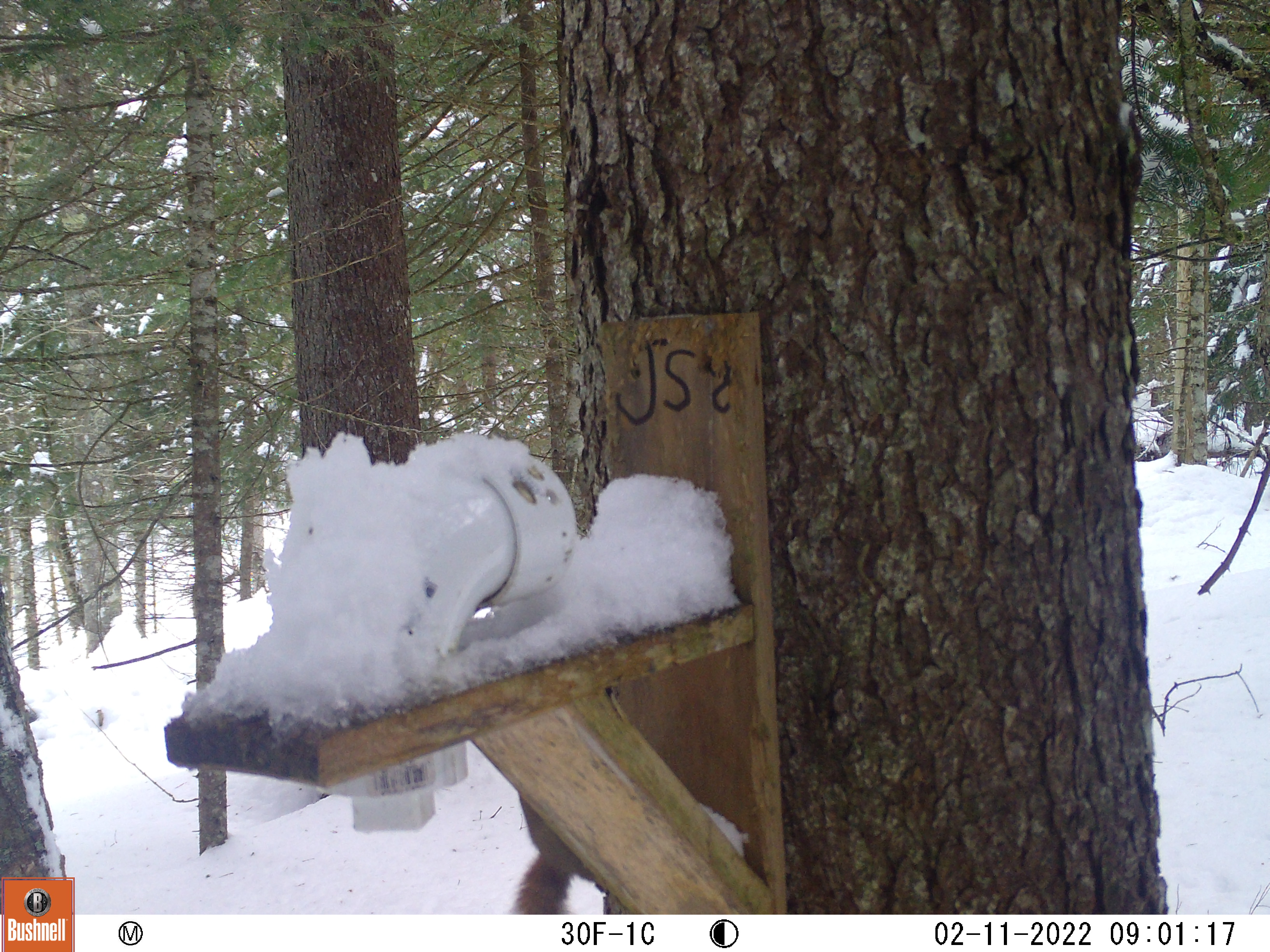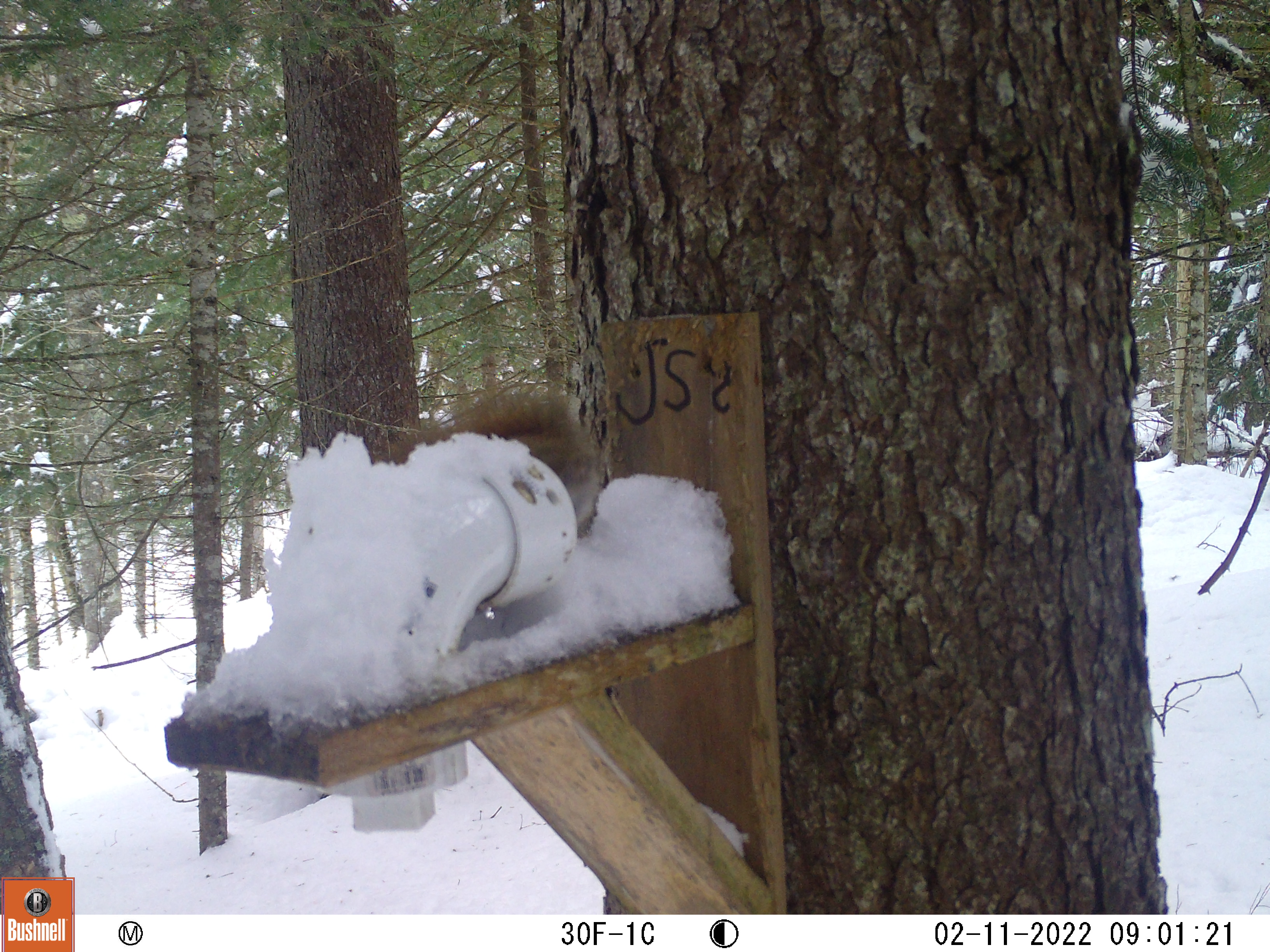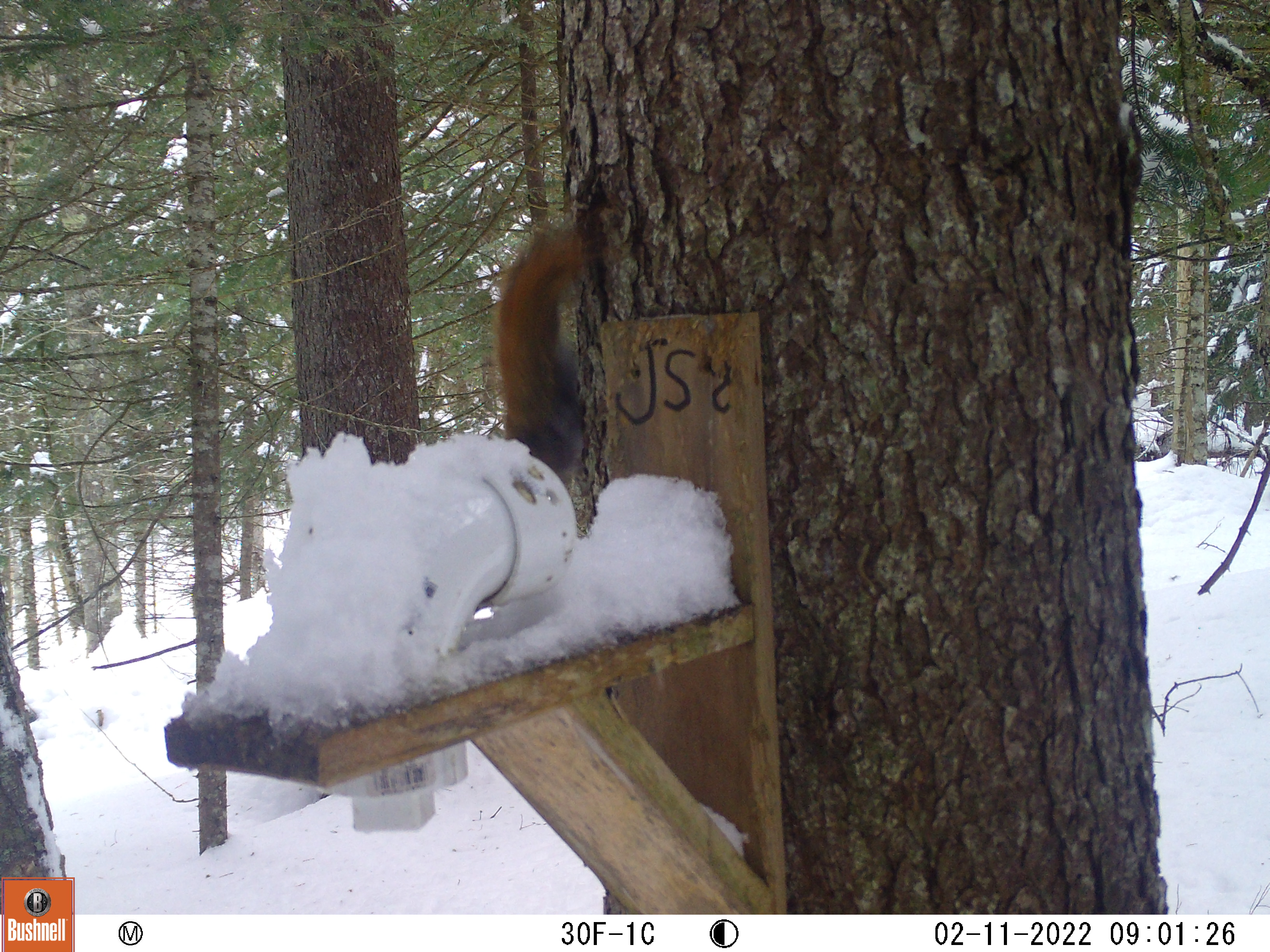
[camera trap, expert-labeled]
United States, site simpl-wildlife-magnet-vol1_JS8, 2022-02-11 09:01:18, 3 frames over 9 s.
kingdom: Animalia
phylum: Chordata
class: Mammalia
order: Rodentia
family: Sciuridae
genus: Tamiasciurus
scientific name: Tamiasciurus hudsonicus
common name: red squirrel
Red squirrel (Tamiasciurus hudsonicus).